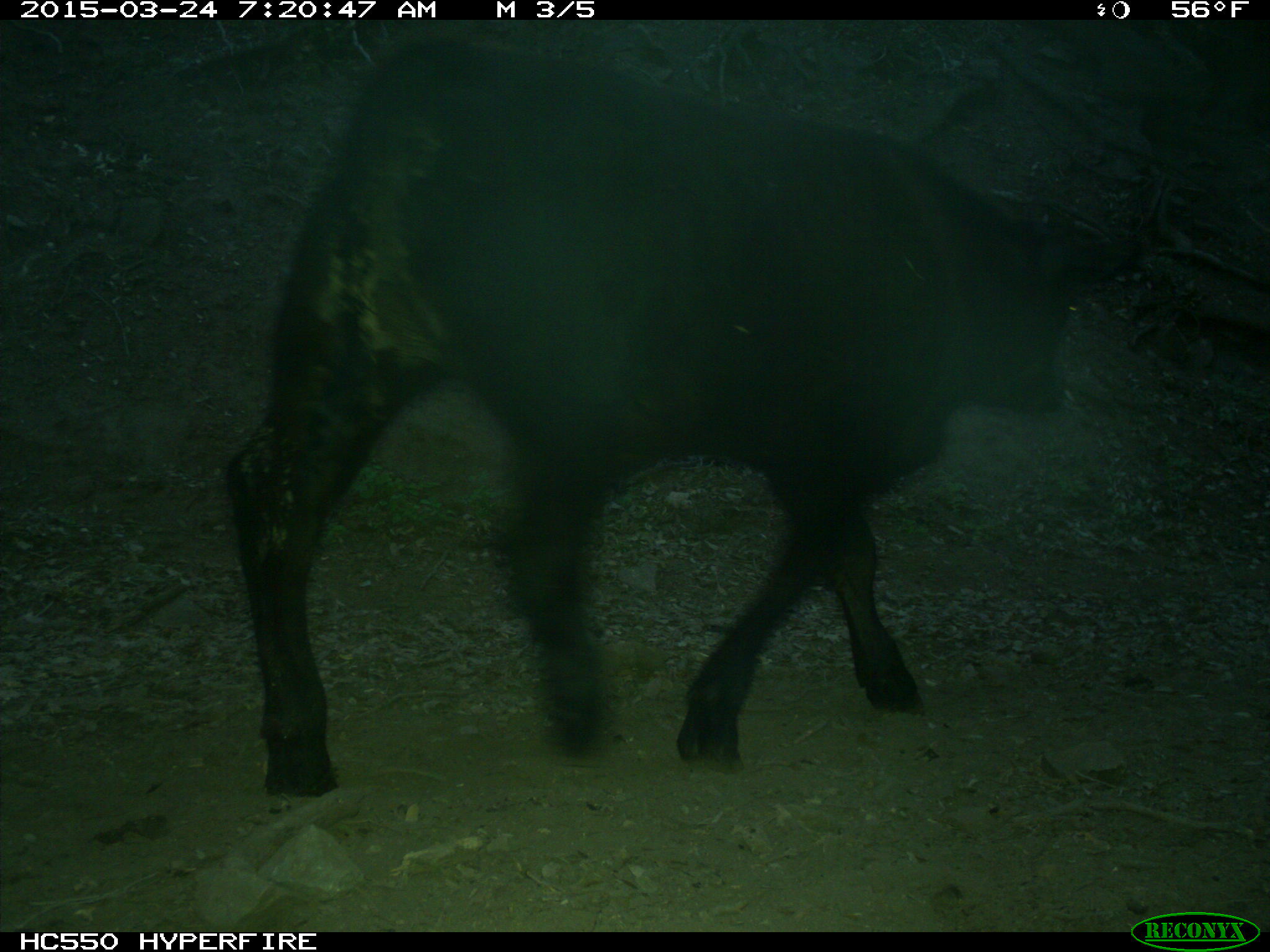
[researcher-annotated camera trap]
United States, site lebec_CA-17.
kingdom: Animalia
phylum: Chordata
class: Mammalia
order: Artiodactyla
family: Bovidae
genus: Bos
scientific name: Bos taurus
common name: domestic cow